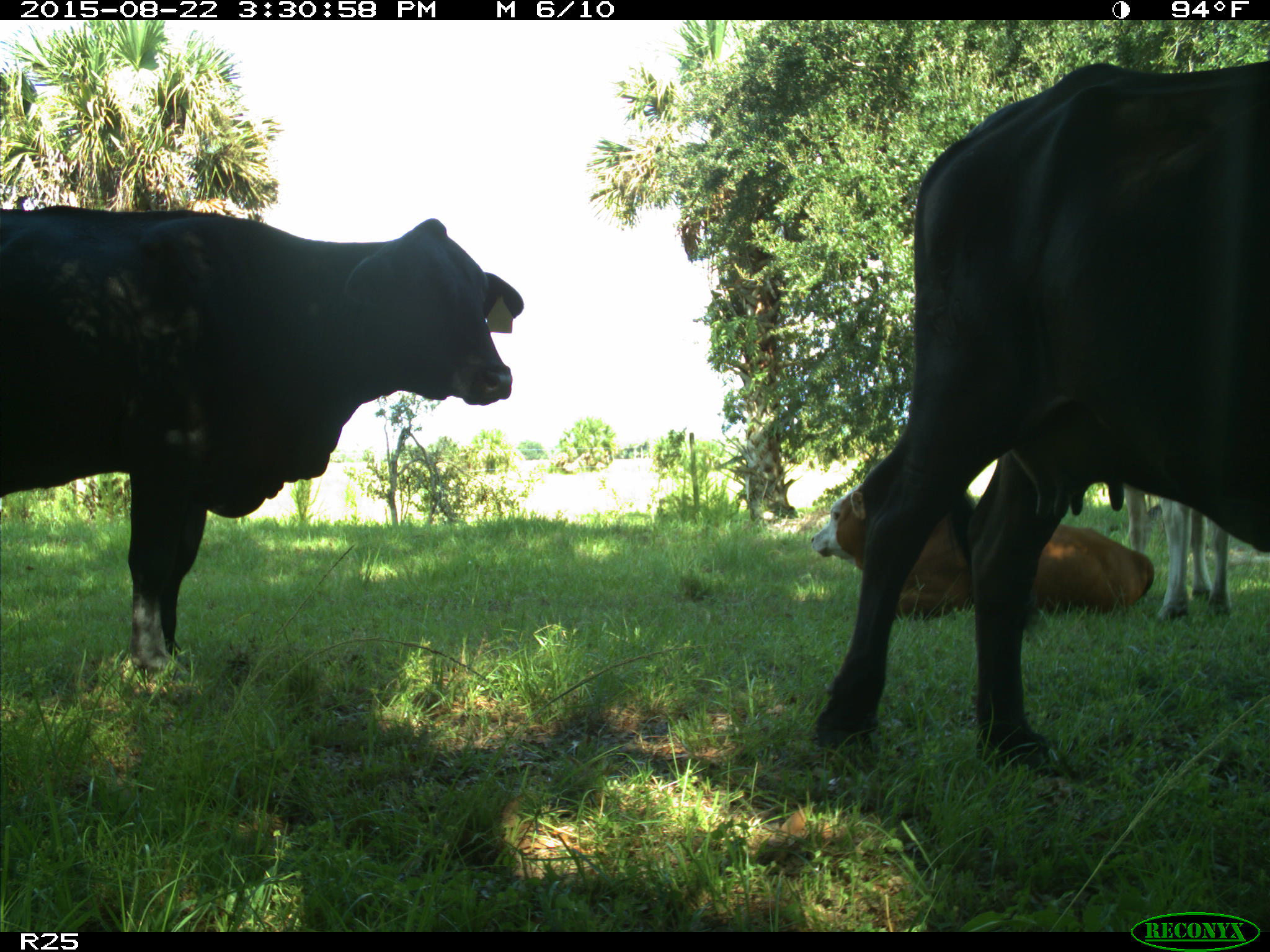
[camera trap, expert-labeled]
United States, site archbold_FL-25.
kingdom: Animalia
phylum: Chordata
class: Mammalia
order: Artiodactyla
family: Bovidae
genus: Bos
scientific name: Bos taurus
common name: domestic cow